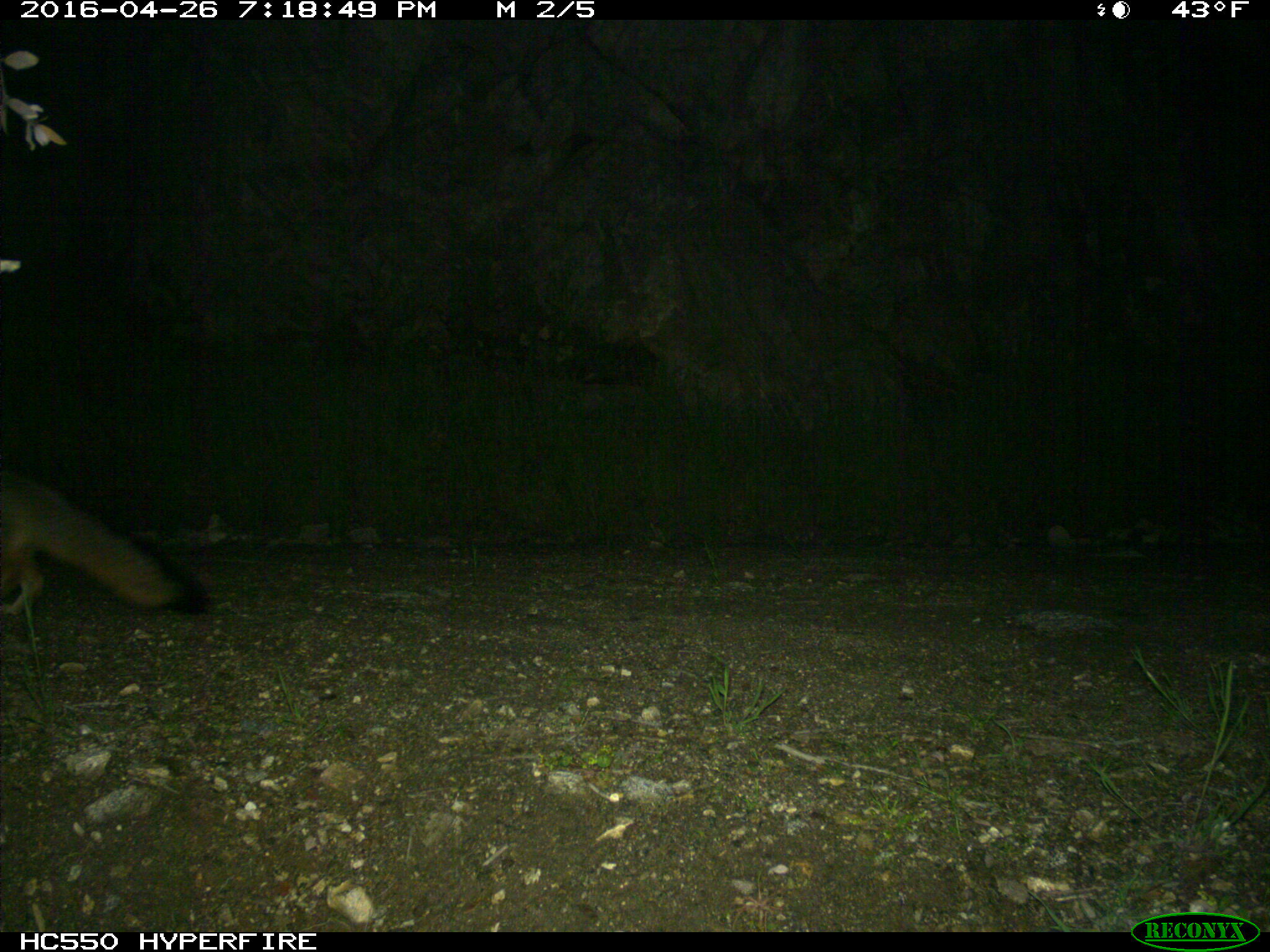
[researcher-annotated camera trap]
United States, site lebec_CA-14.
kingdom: Animalia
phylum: Chordata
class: Mammalia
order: Carnivora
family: Canidae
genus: Urocyon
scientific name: Urocyon cinereoargenteus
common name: gray fox